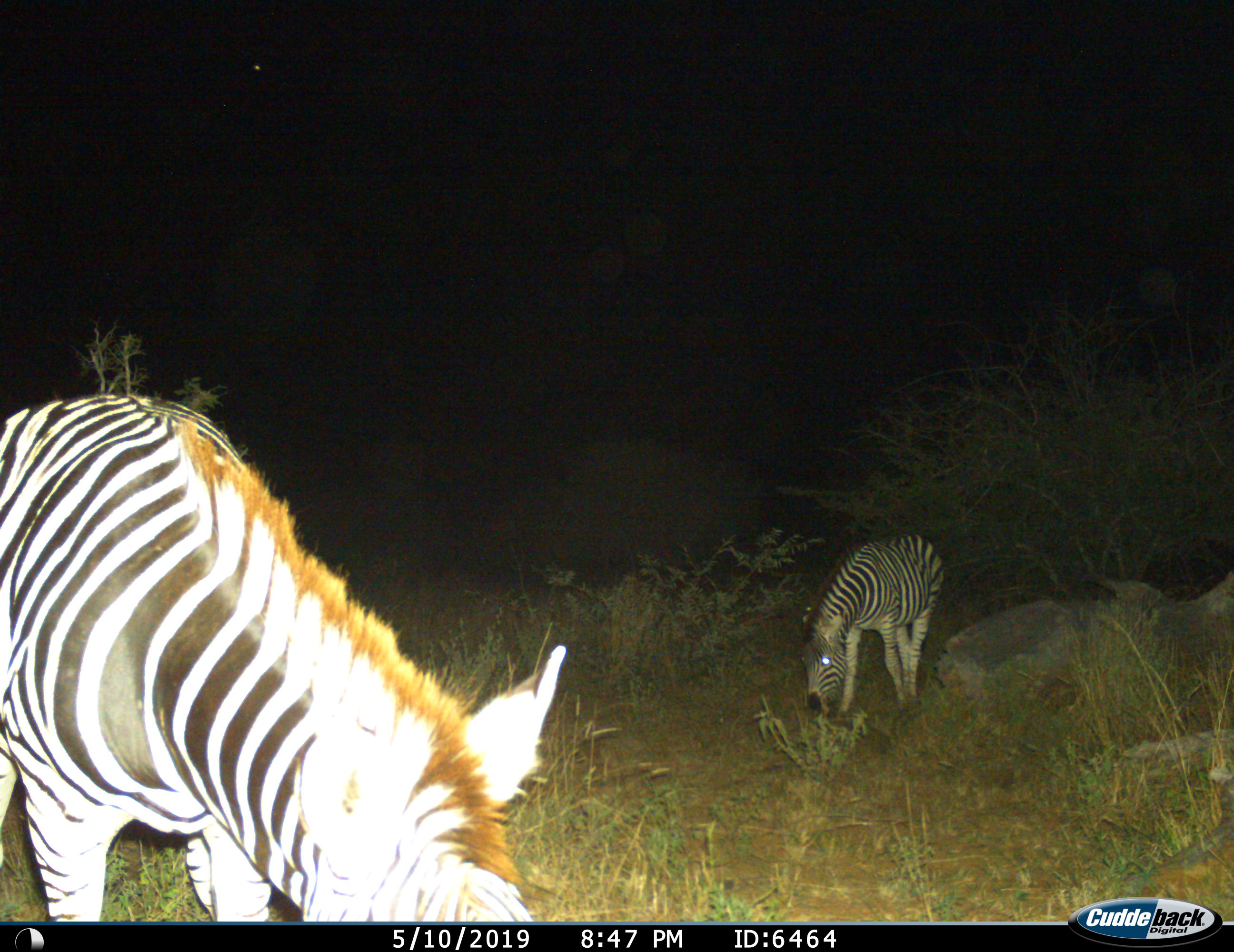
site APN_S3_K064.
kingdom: Animalia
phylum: Chordata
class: Mammalia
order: Perissodactyla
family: Equidae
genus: Equus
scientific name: Equus quagga burchellii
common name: burchell's zebra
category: zebraburchells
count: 2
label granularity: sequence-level